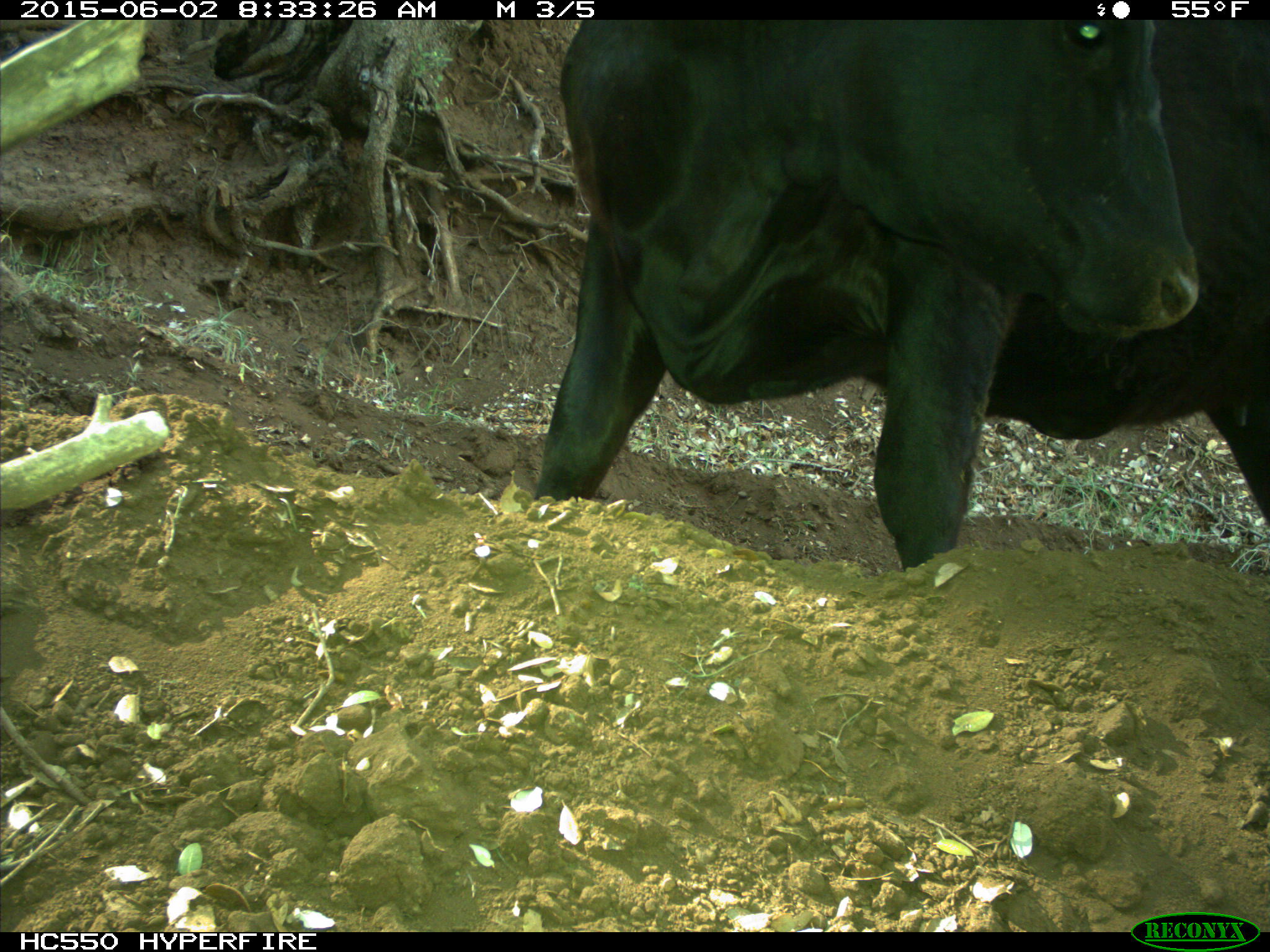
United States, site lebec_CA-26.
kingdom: Animalia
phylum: Chordata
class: Mammalia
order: Artiodactyla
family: Bovidae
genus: Bos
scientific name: Bos taurus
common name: domestic cow